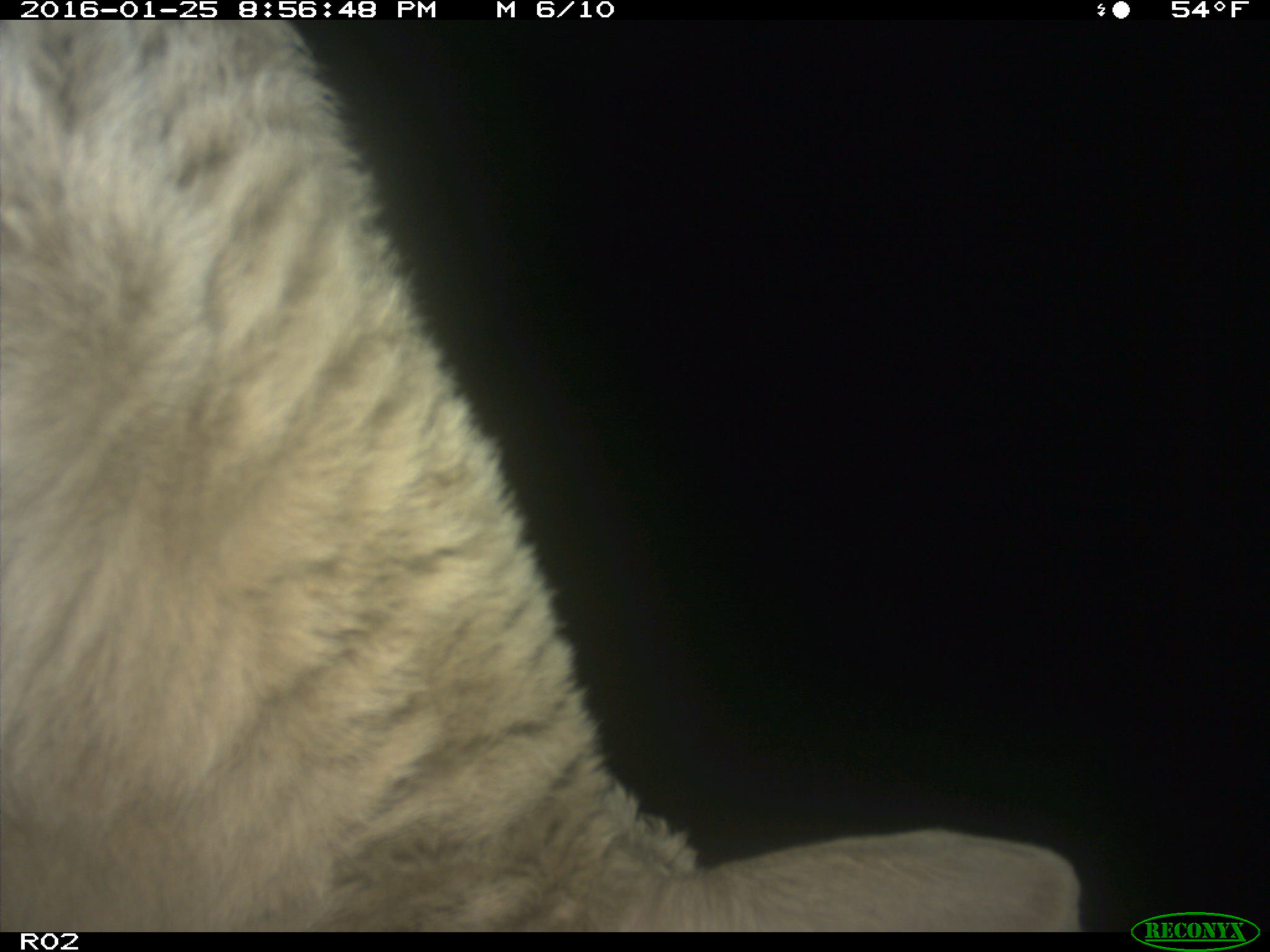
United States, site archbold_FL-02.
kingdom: Animalia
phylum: Chordata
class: Mammalia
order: Artiodactyla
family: Bovidae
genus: Bos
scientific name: Bos taurus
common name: domestic cow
Bos taurus (domestic cow).